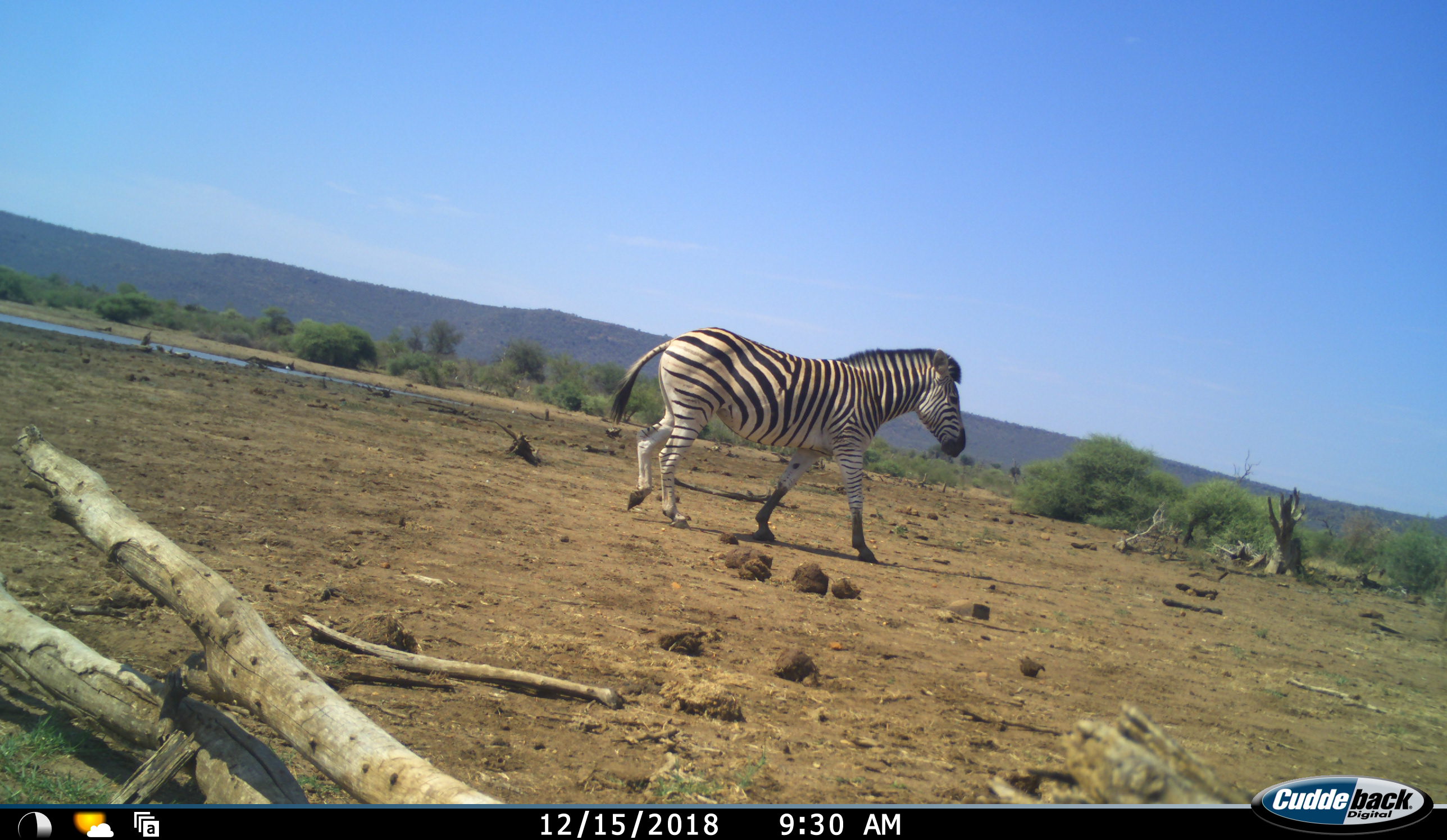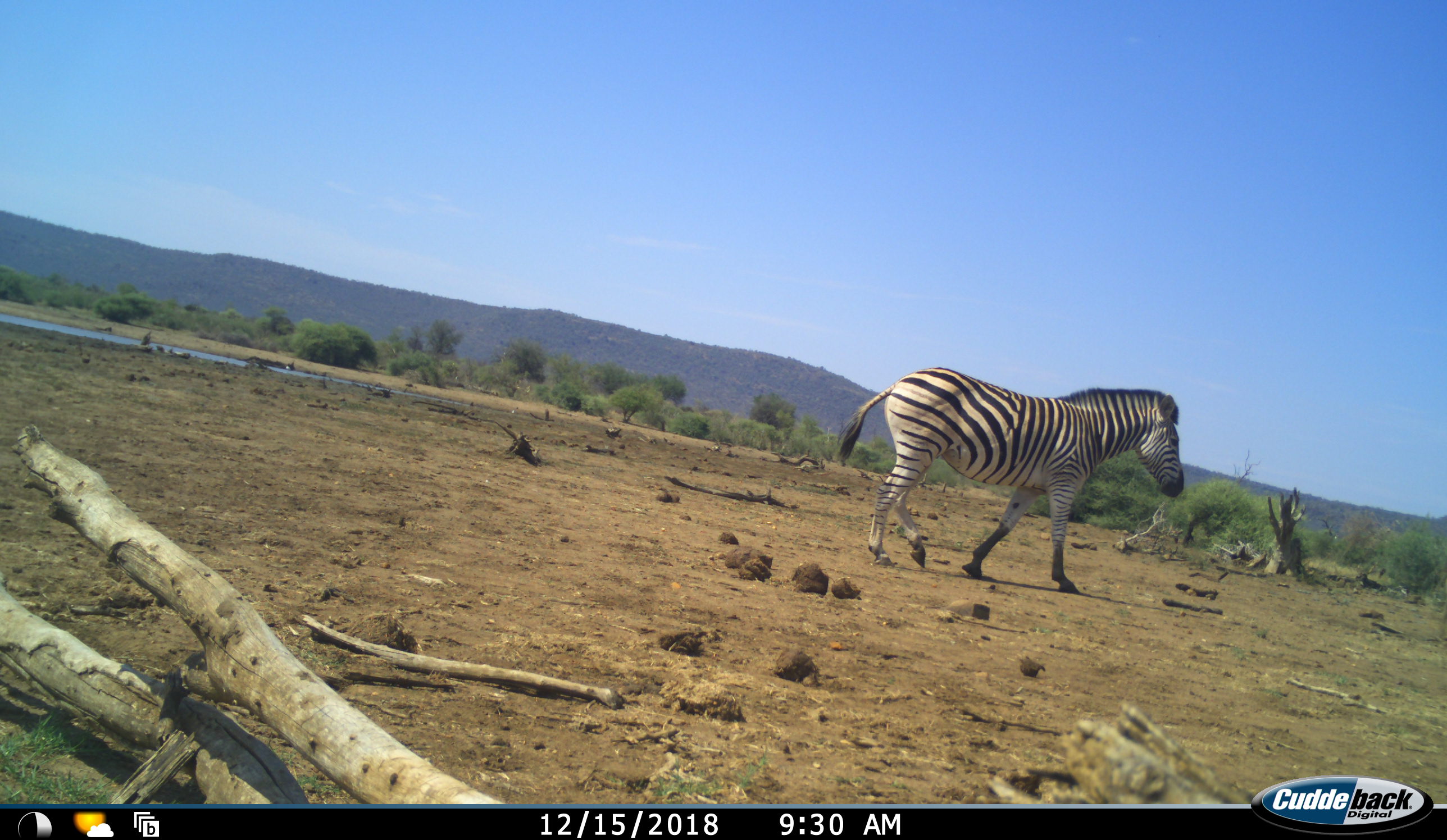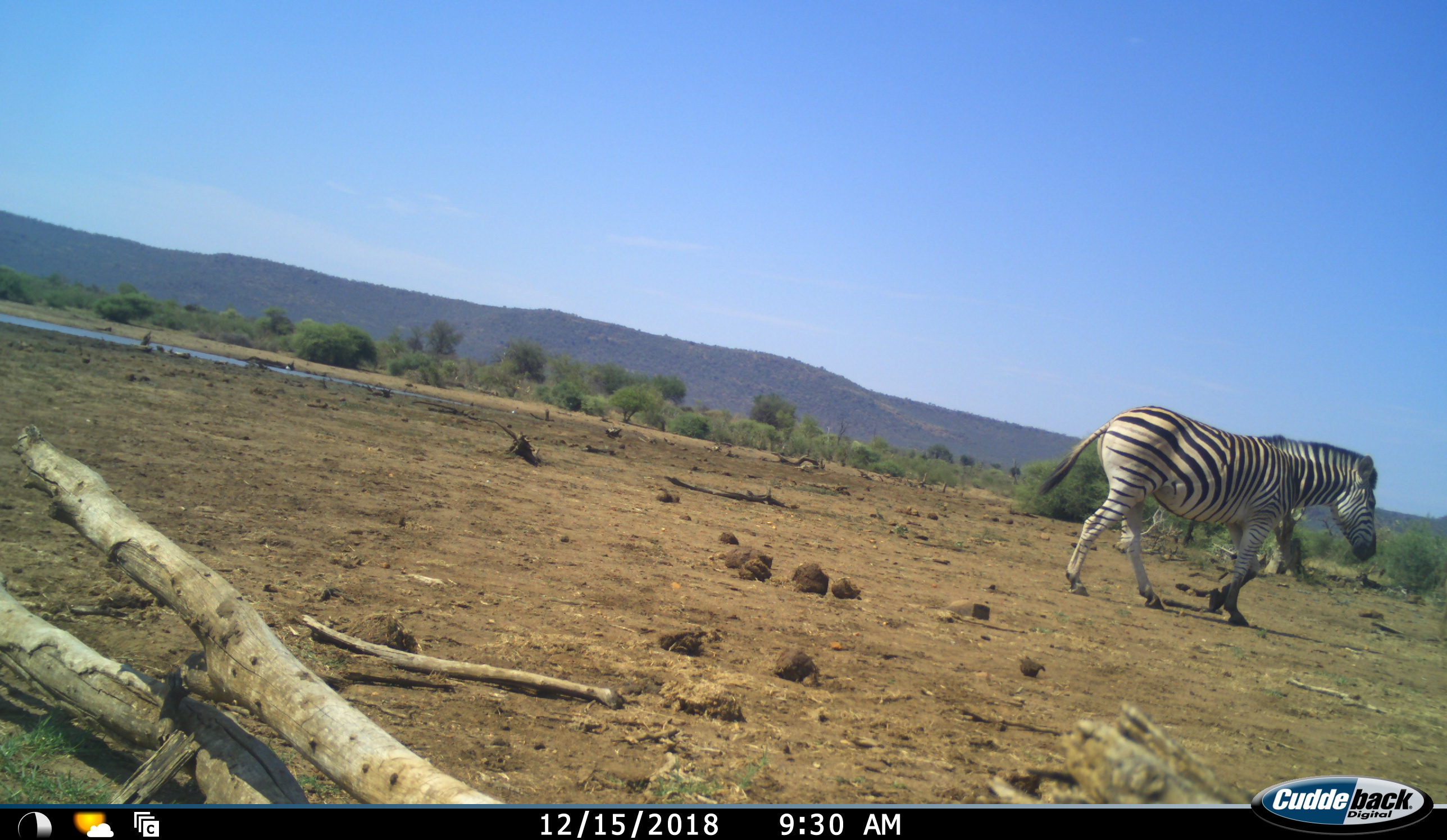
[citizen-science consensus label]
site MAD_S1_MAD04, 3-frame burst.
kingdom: Animalia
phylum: Chordata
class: Mammalia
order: Perissodactyla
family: Equidae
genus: Equus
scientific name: Equus quagga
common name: plains zebra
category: zebraplains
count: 1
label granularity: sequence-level